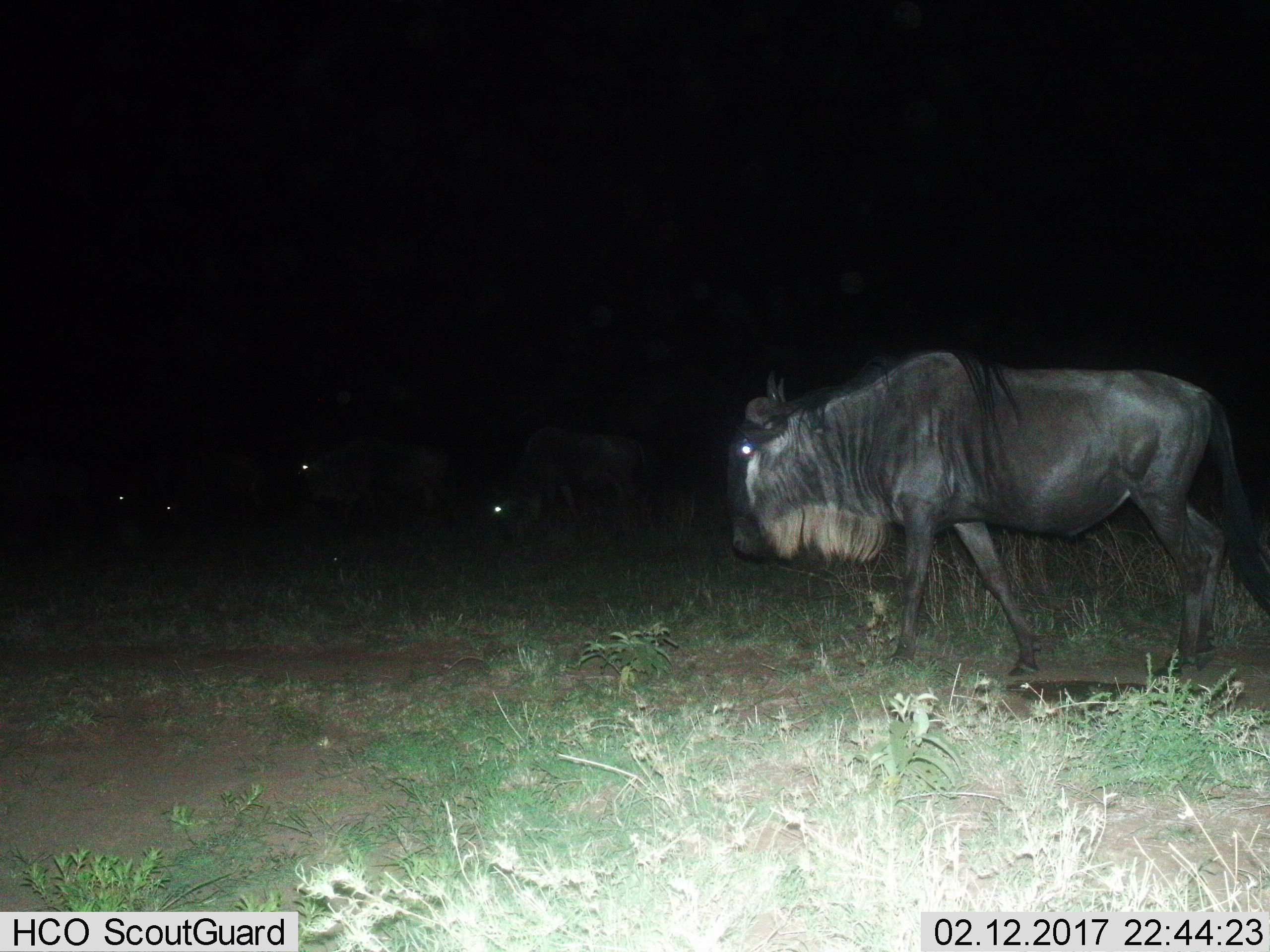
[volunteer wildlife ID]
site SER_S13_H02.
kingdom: Animalia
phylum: Chordata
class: Mammalia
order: Artiodactyla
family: Bovidae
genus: Connochaetes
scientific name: Connochaetes taurinus taurinus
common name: blue wildebeest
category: wildebeestblue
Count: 1.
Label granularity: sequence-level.